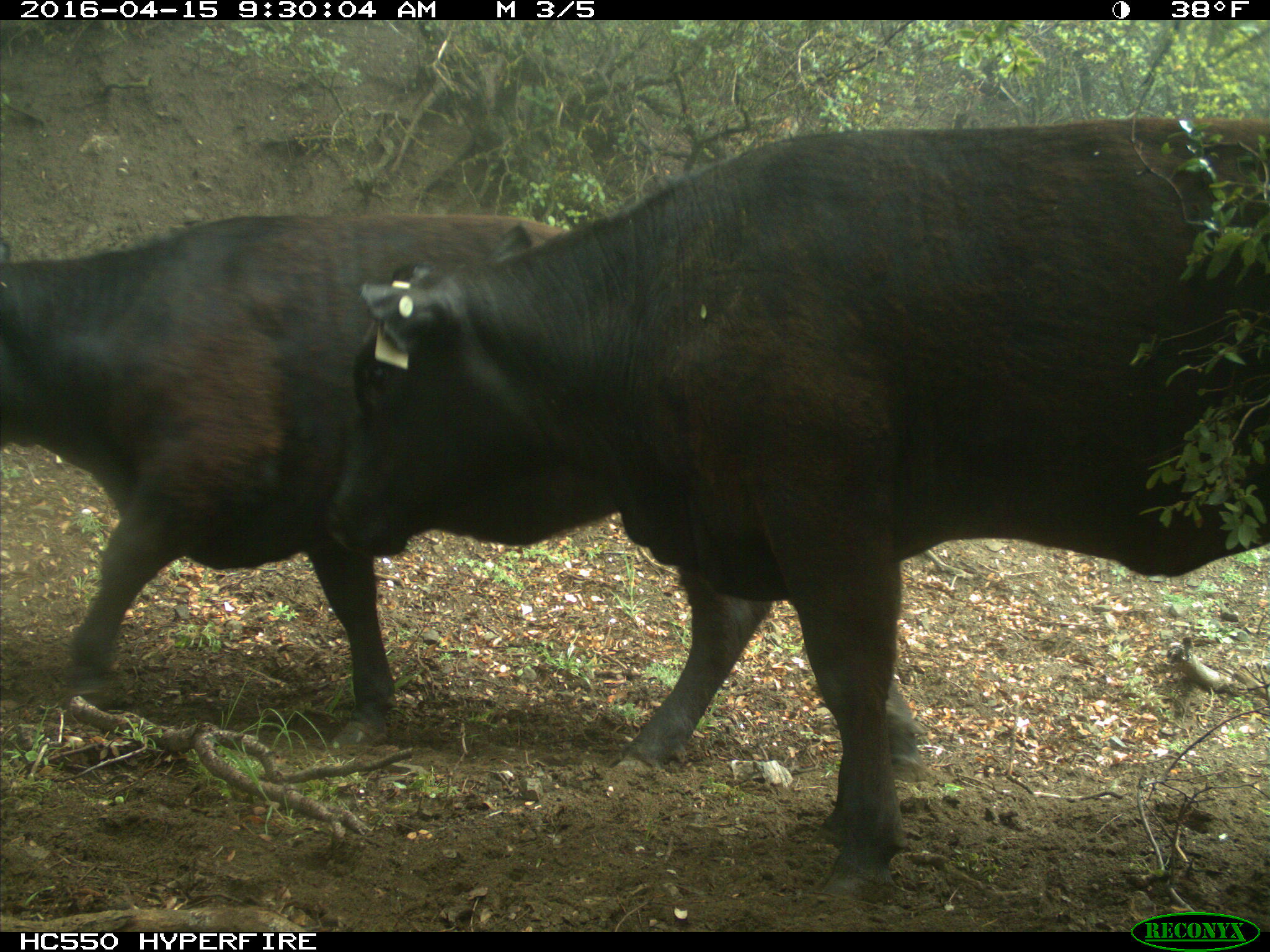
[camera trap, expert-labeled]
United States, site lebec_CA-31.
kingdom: Animalia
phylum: Chordata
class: Mammalia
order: Artiodactyla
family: Bovidae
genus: Bos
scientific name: Bos taurus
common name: domestic cow